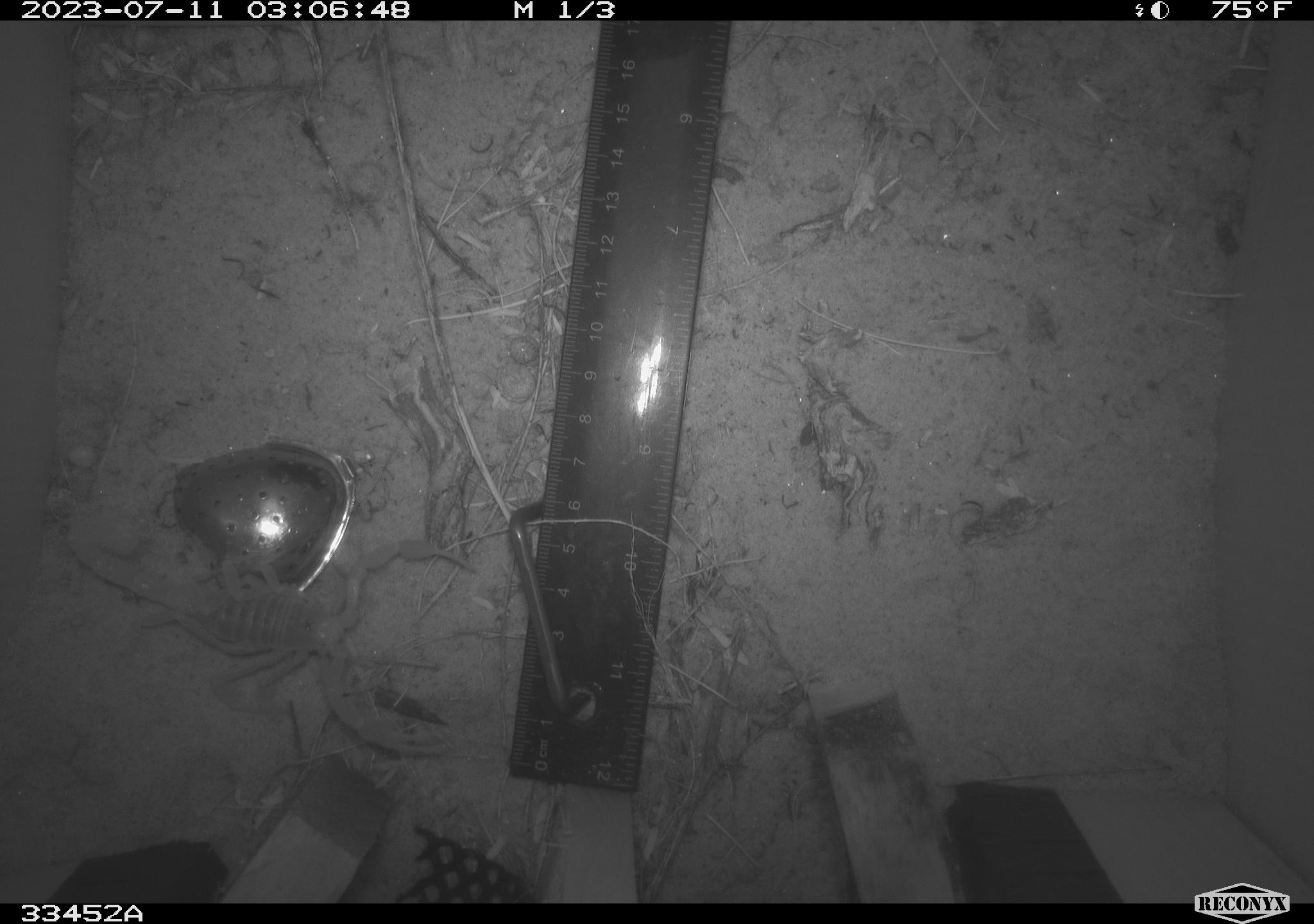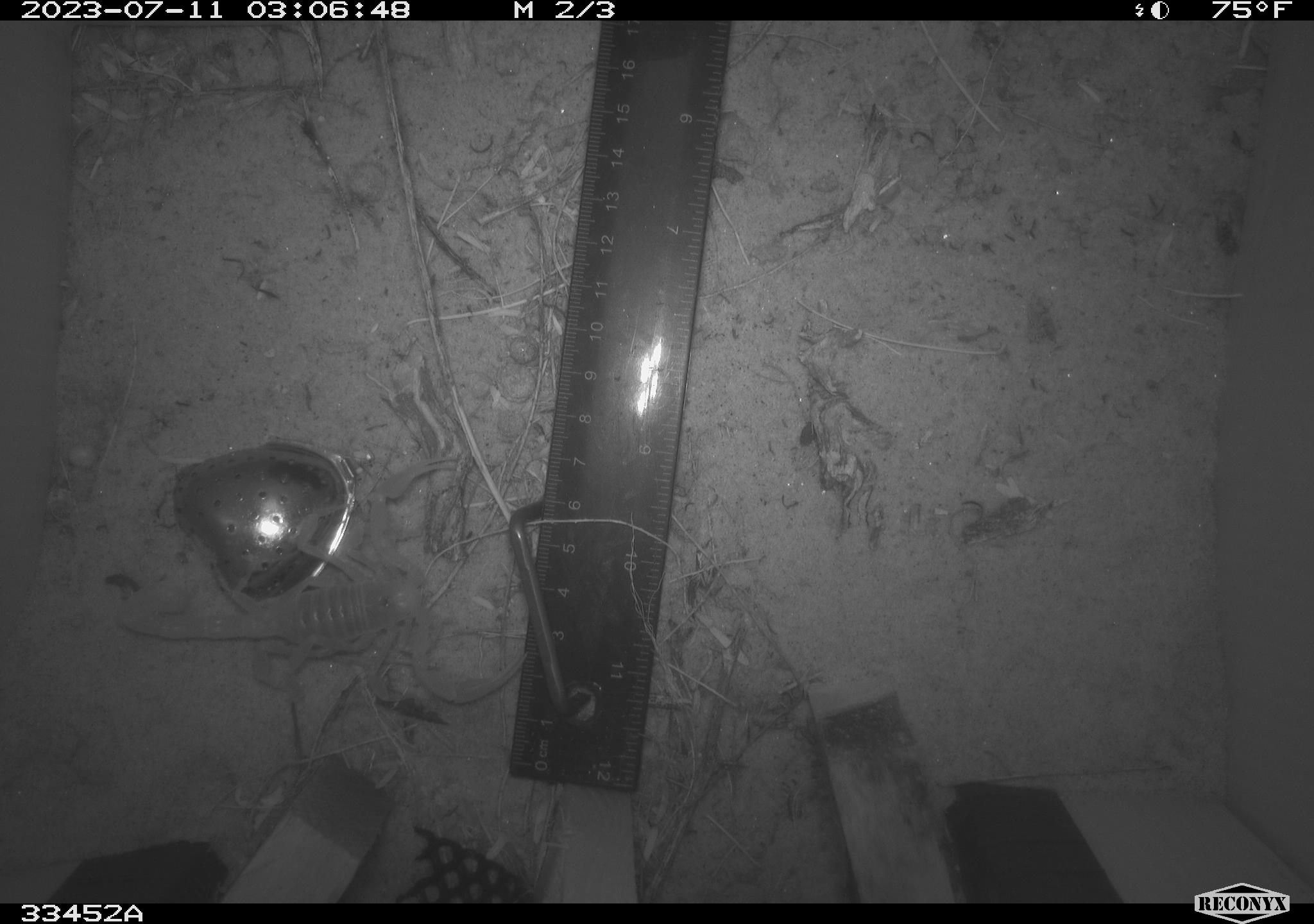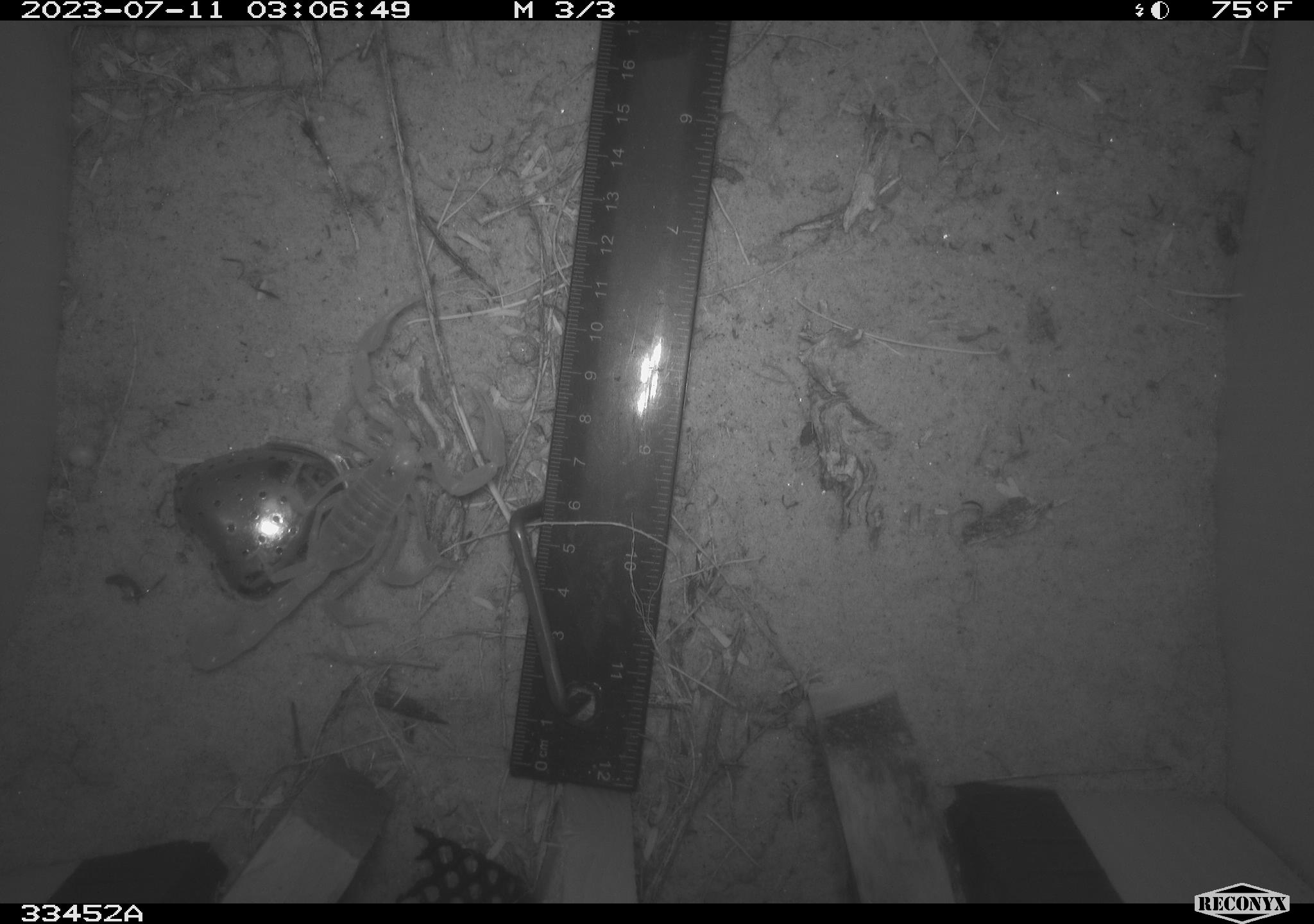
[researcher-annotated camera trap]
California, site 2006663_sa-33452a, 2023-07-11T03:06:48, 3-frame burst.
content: unidentified animal